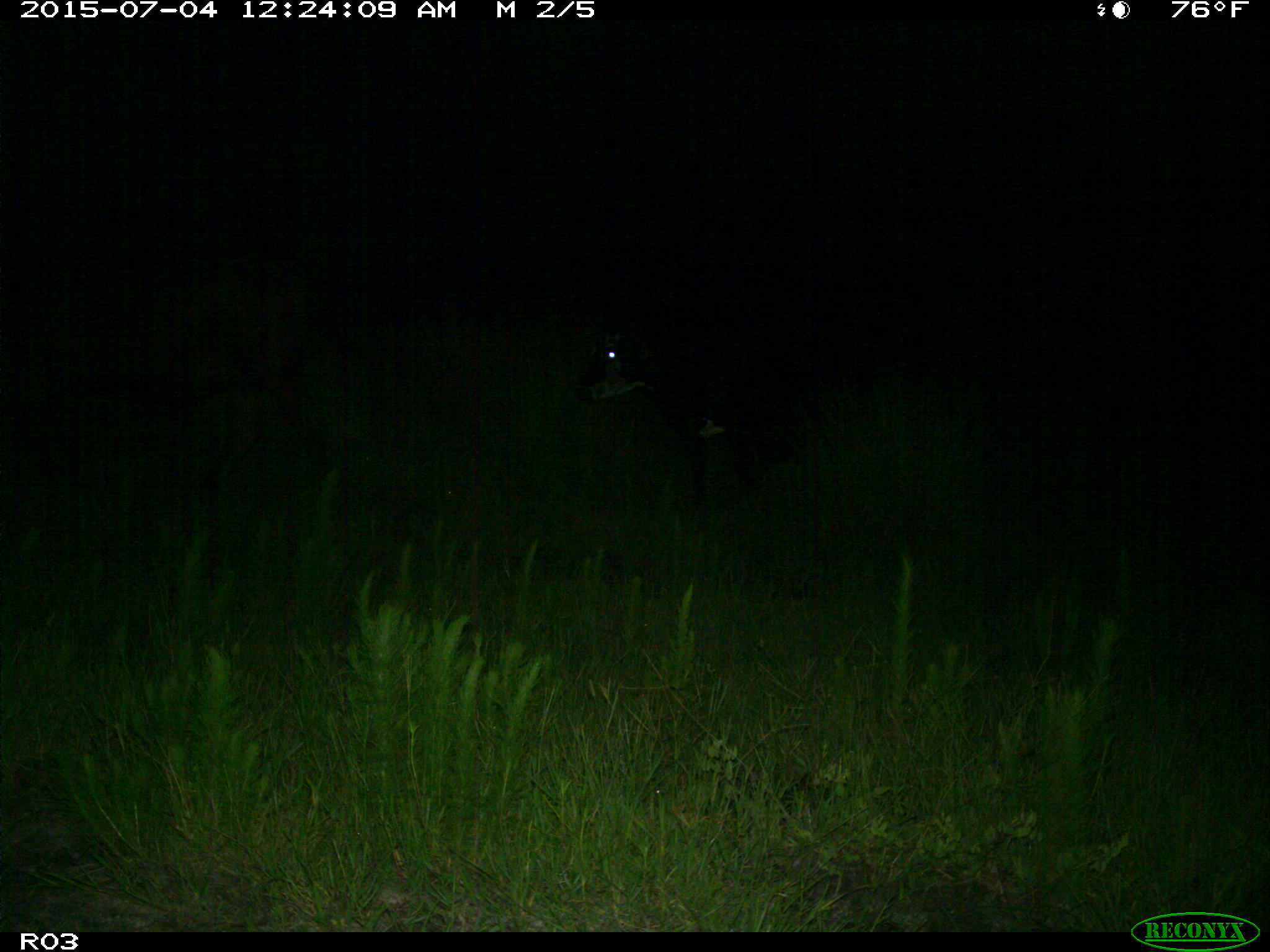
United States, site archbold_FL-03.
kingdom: Animalia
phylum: Chordata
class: Mammalia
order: Artiodactyla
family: Bovidae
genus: Bos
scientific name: Bos taurus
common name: domestic cow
Bos taurus (domestic cow).